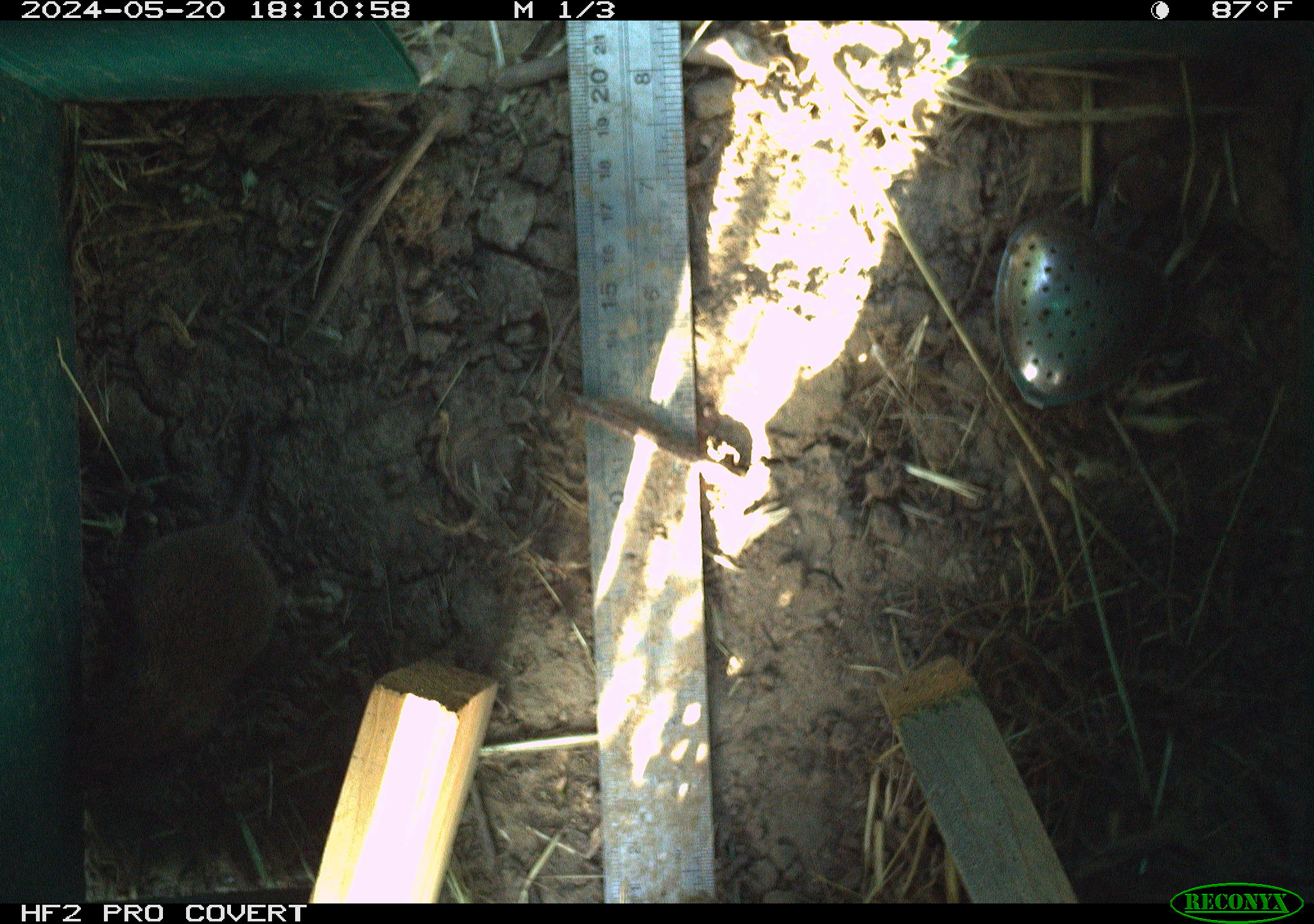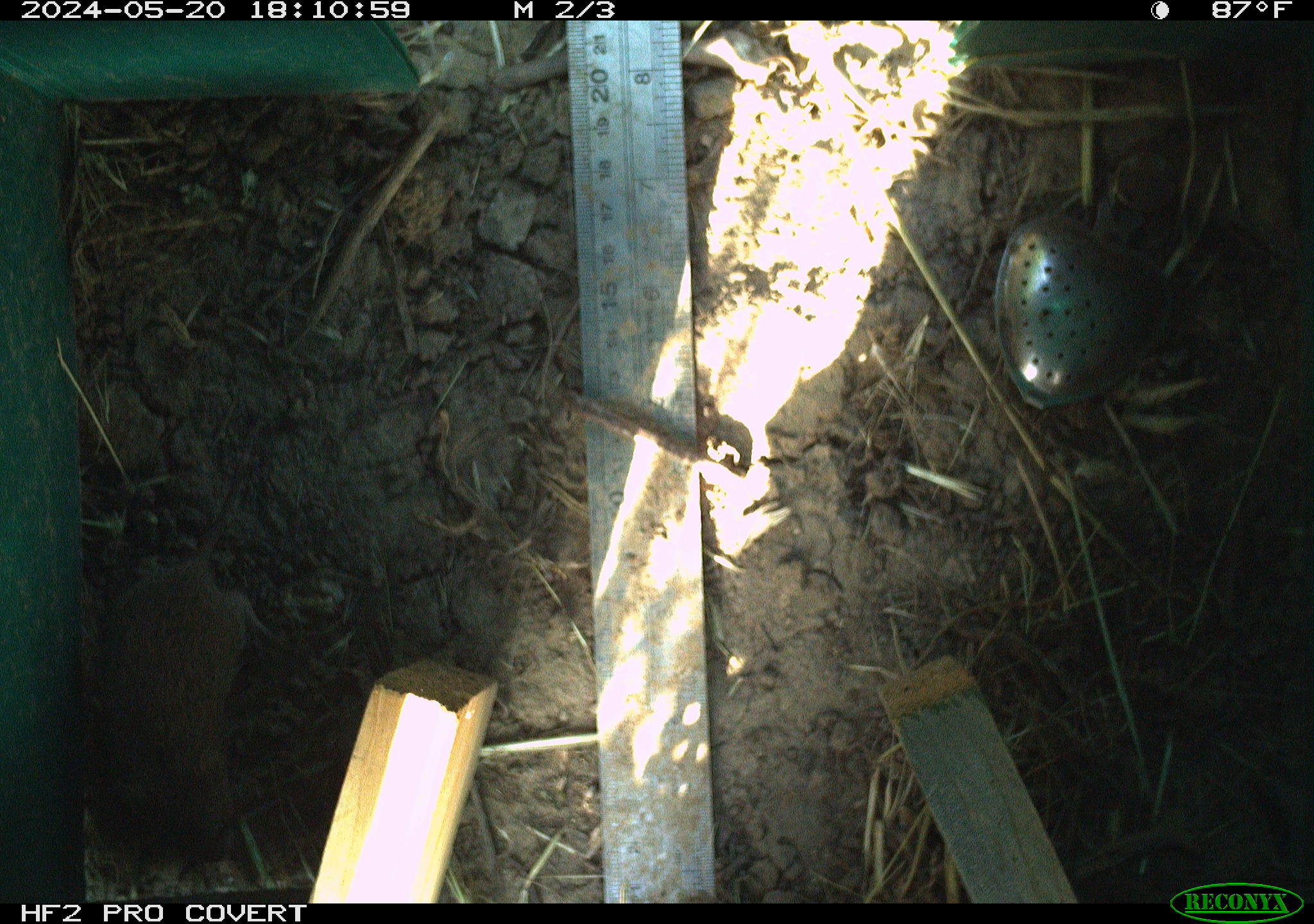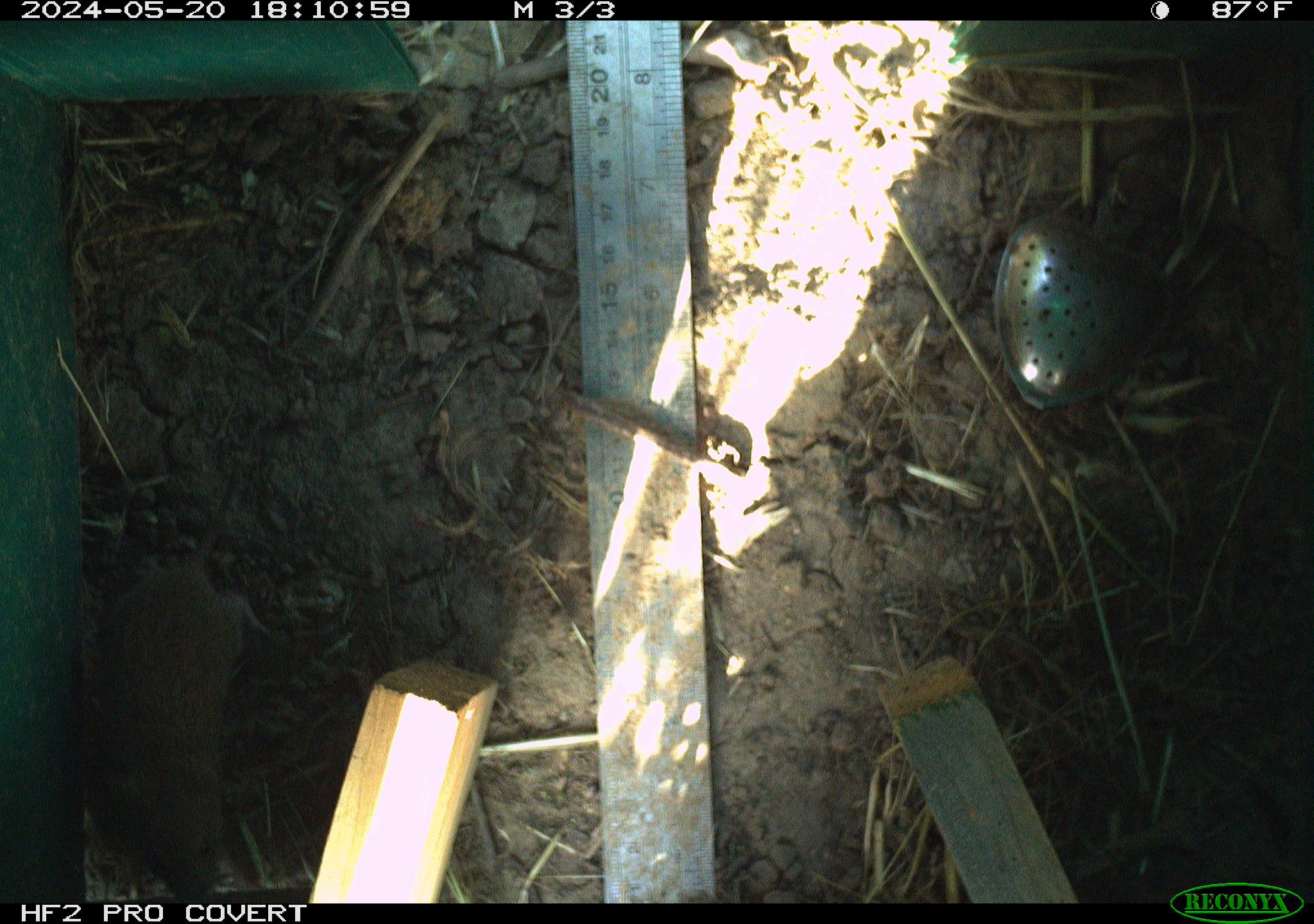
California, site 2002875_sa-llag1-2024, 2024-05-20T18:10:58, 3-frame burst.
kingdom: Animalia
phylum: Chordata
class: Mammalia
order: Rodentia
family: Cricetidae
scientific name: Arvicolinae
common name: voles, lemmings, and muskrats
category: arvicolinae subfamily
Arvicolinae subfamily (voles, lemmings, and muskrats) (Arvicolinae).